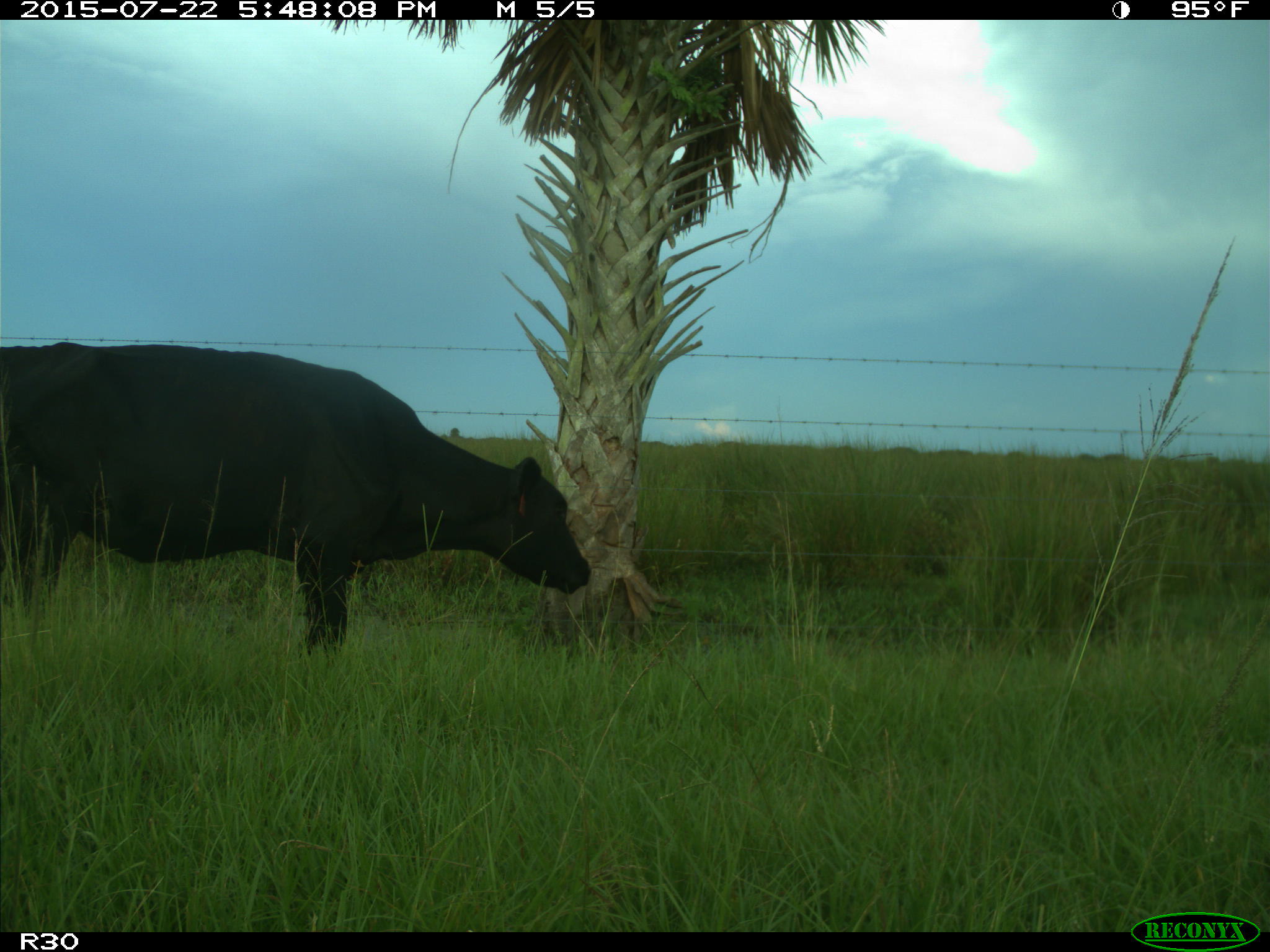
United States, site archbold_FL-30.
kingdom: Animalia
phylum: Chordata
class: Mammalia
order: Artiodactyla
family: Bovidae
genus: Bos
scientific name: Bos taurus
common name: domestic cow